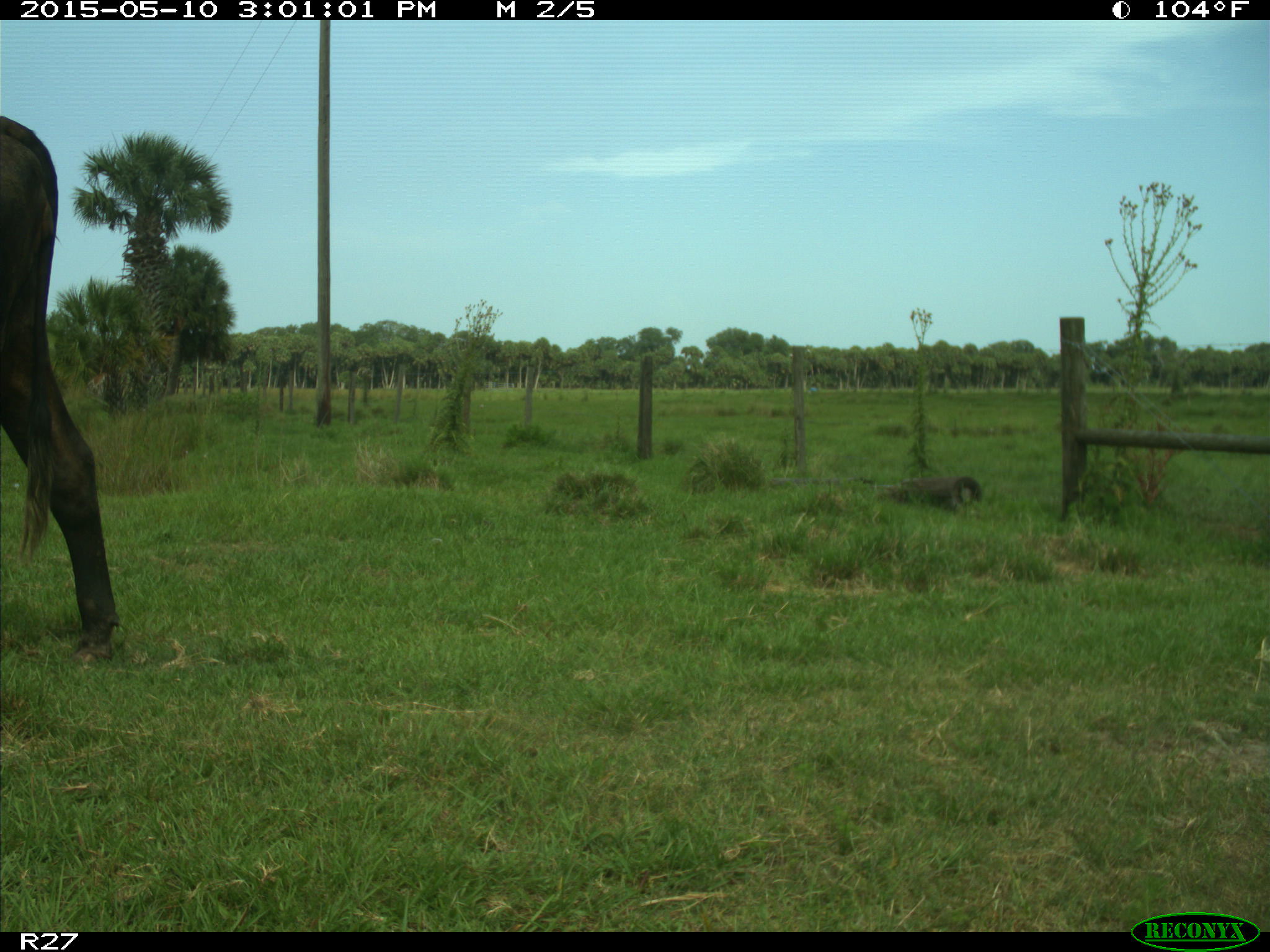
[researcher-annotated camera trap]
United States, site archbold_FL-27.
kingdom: Animalia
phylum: Chordata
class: Mammalia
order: Artiodactyla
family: Bovidae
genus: Bos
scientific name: Bos taurus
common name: domestic cow